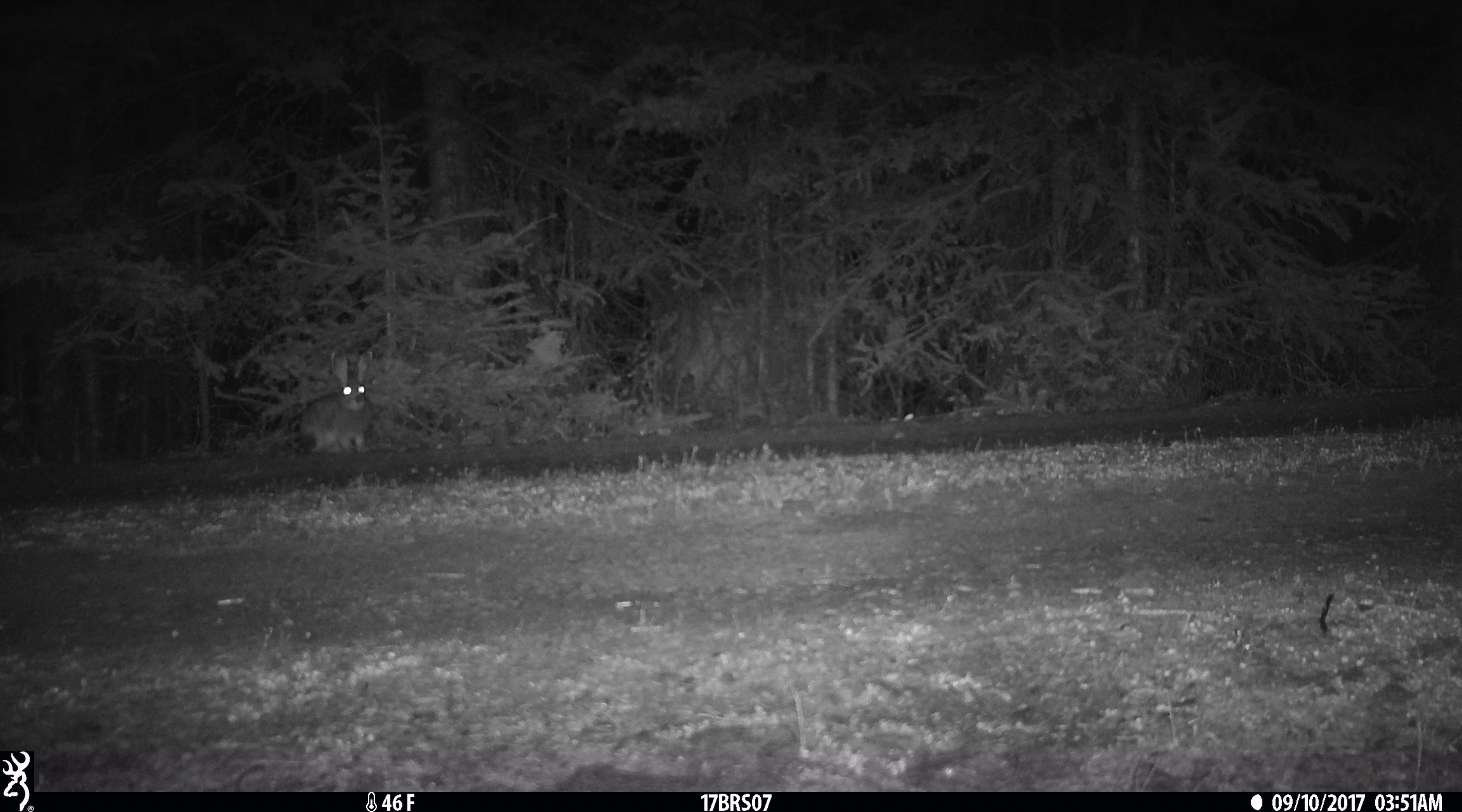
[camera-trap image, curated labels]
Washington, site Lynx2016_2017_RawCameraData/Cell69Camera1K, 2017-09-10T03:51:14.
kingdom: Animalia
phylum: Chordata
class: Mammalia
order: Lagomorpha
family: Leporidae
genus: Lepus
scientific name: Lepus americanus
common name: snowshoe hare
Lepus americanus (snowshoe hare). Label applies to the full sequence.